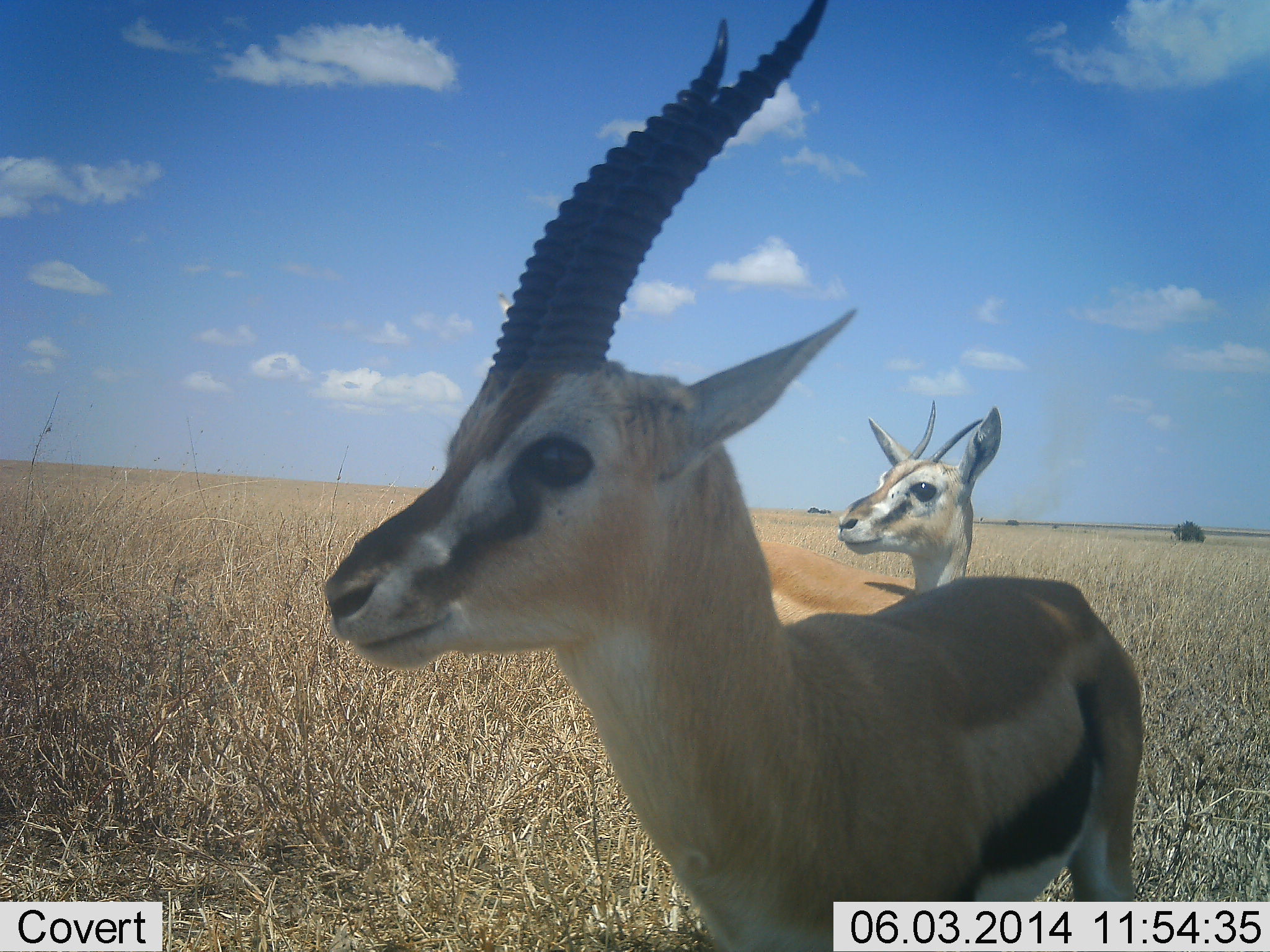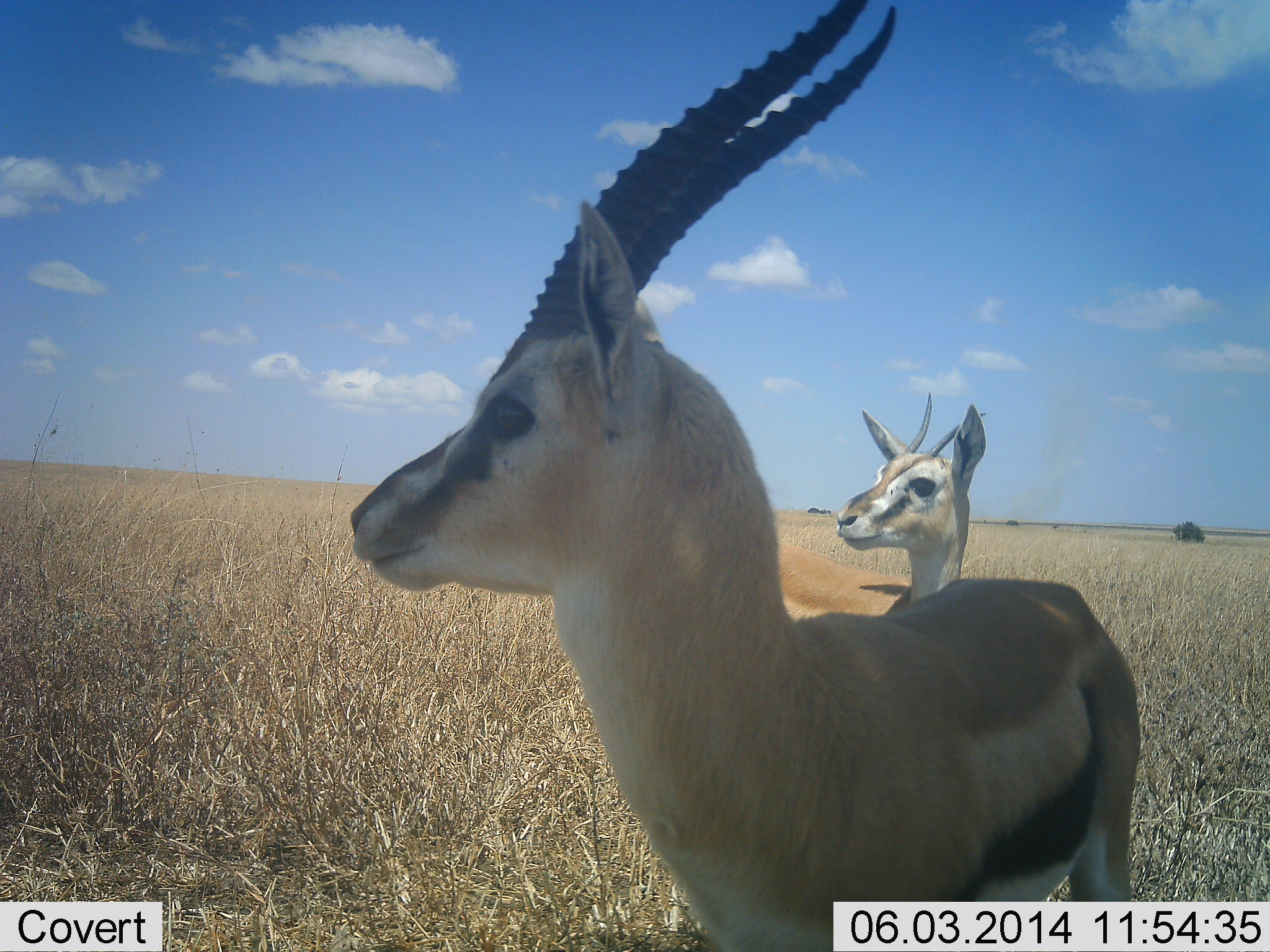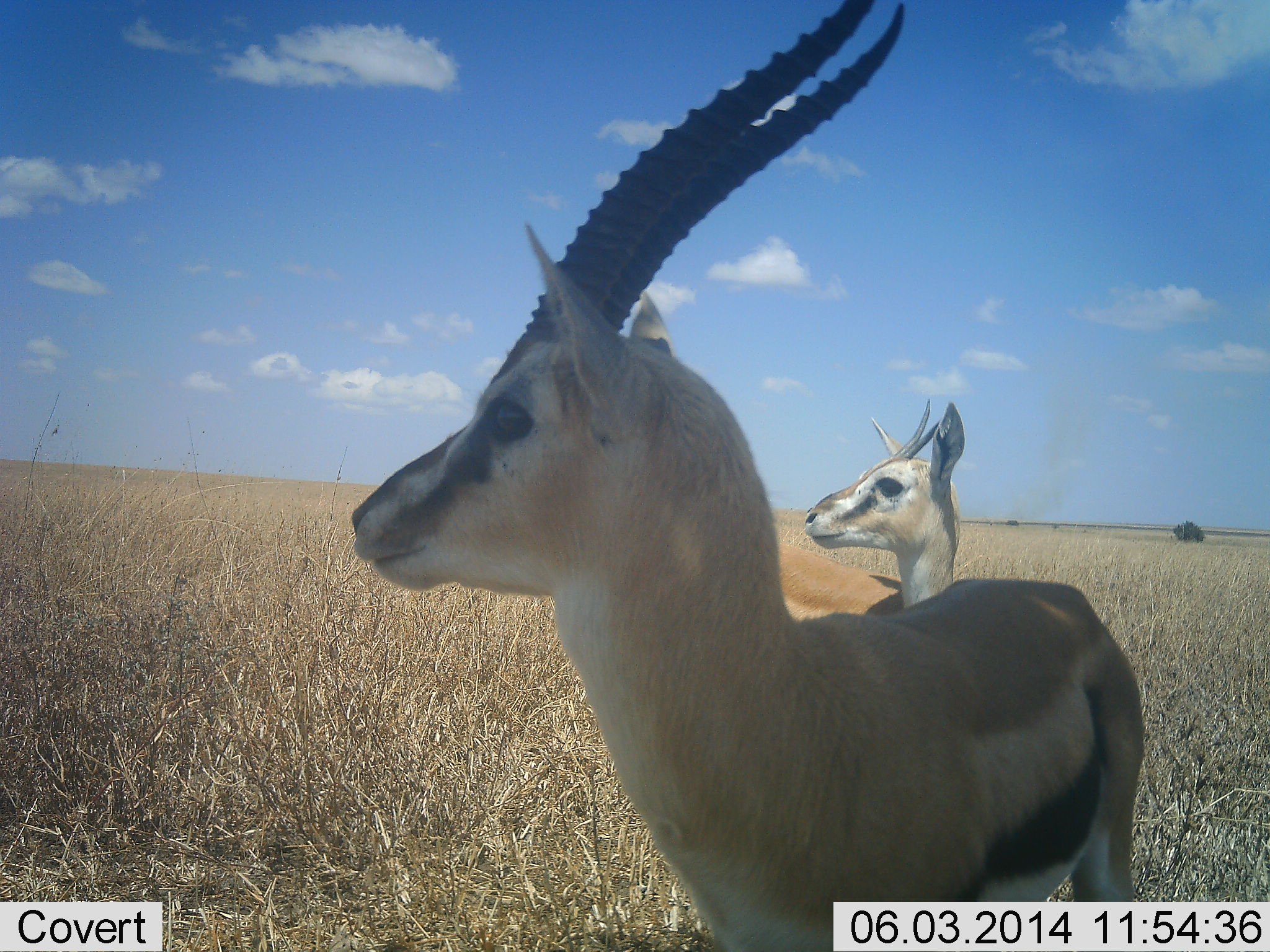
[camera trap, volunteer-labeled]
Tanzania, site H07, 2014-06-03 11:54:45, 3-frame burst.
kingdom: Animalia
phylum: Chordata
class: Mammalia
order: Artiodactyla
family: Bovidae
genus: Eudorcas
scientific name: Eudorcas thomsonii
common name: thomson's gazelle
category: gazellethomsons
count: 2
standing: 100%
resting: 10%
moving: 0%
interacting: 0%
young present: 0%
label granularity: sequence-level